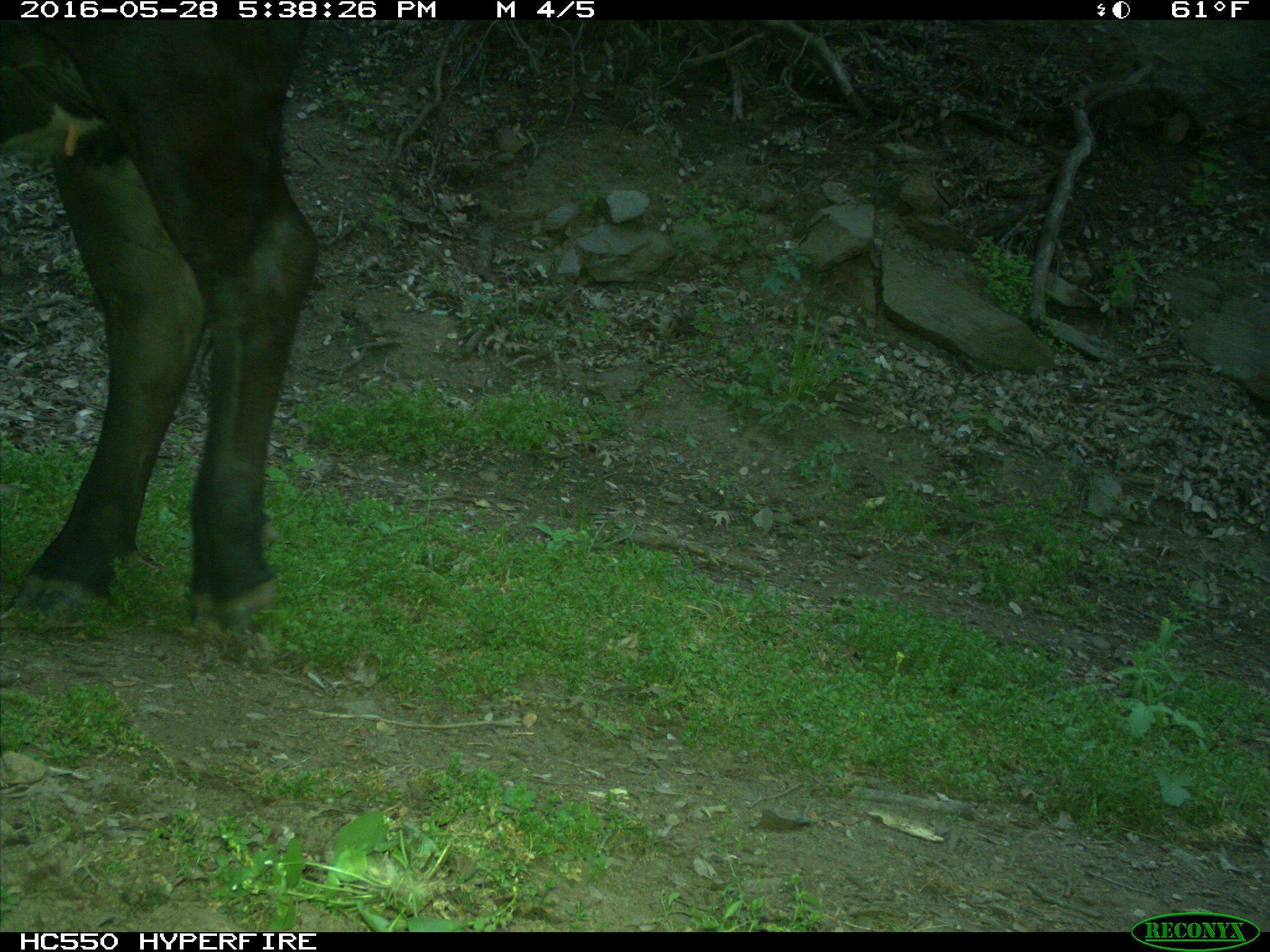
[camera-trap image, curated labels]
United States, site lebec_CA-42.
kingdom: Animalia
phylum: Chordata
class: Mammalia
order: Artiodactyla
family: Bovidae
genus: Bos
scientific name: Bos taurus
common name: domestic cow